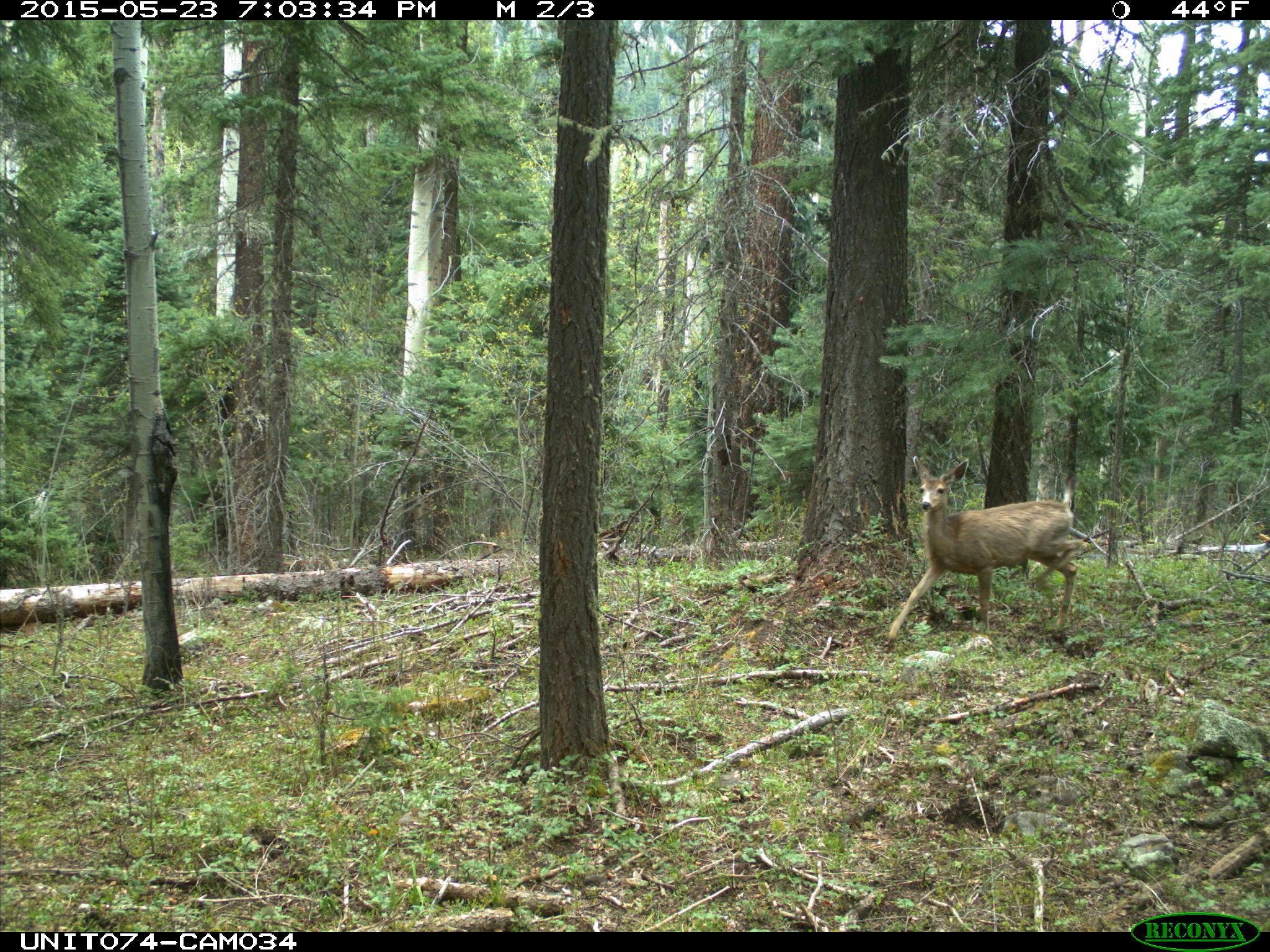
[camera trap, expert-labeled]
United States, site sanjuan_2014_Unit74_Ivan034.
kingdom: Animalia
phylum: Chordata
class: Mammalia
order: Artiodactyla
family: Cervidae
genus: Odocoileus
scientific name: Odocoileus hemionus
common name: mule deer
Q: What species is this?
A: Odocoileus hemionus (mule deer).